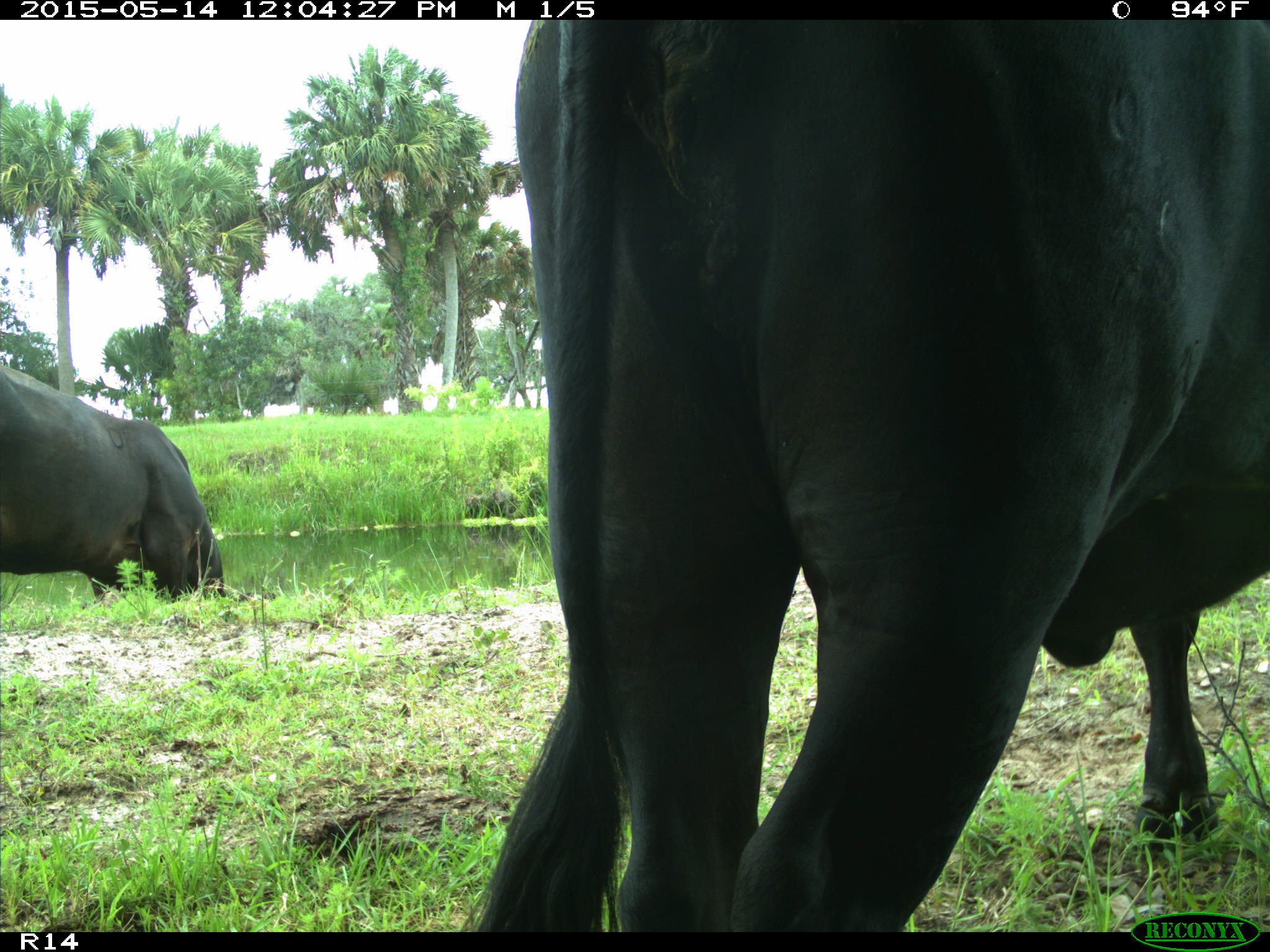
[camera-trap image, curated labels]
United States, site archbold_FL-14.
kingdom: Animalia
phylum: Chordata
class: Mammalia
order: Artiodactyla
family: Bovidae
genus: Bos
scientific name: Bos taurus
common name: domestic cow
Bos taurus (domestic cow).